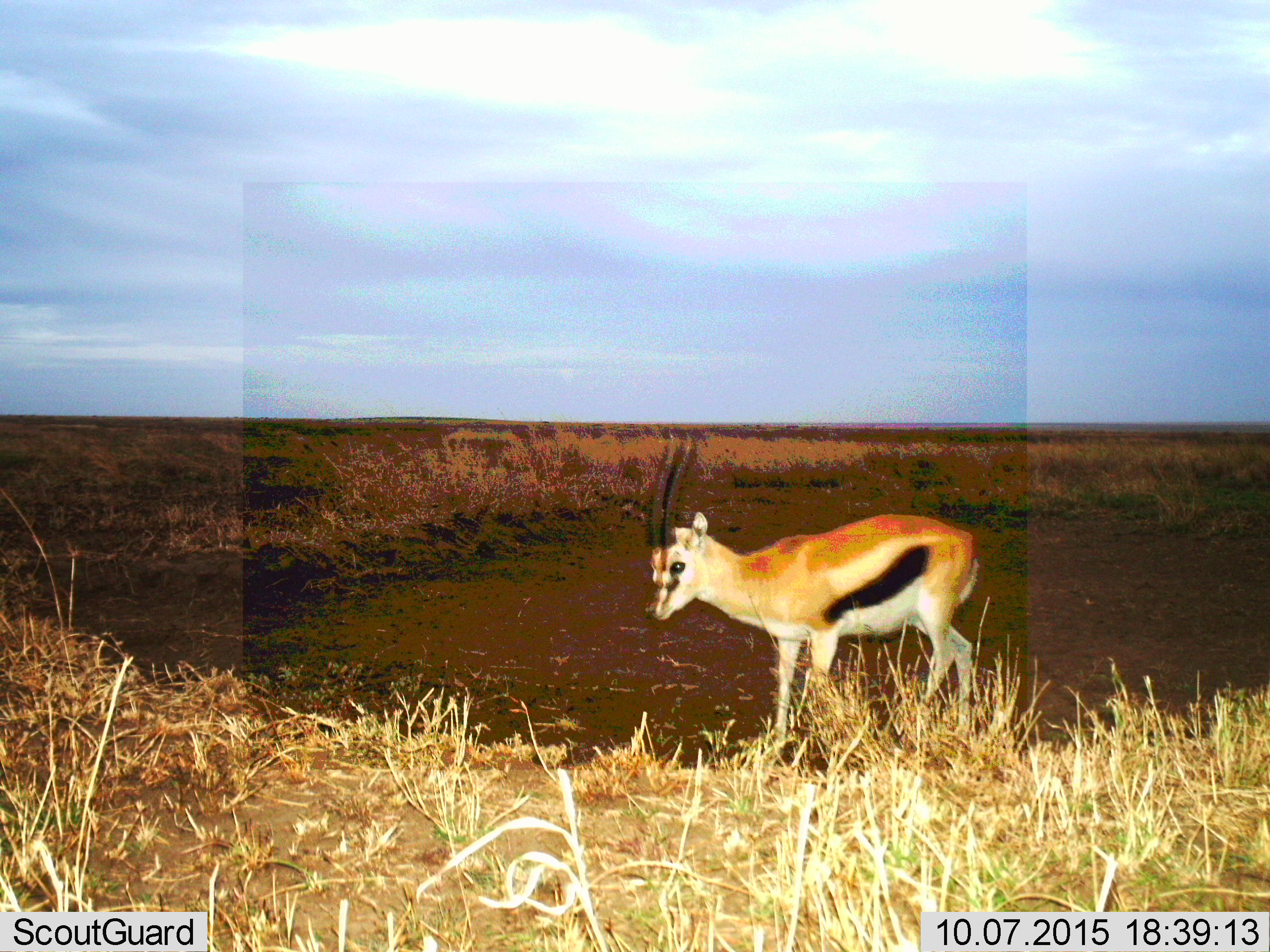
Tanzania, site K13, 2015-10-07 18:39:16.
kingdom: Animalia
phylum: Chordata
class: Mammalia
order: Artiodactyla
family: Bovidae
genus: Eudorcas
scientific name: Eudorcas thomsonii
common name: thomson's gazelle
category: gazellethomsons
Gazellethomsons (thomson's gazelle) (Eudorcas thomsonii), count 1. Behavior (volunteer vote fractions): standing 100%, resting 0%, moving 0%, interacting 0%. Young present (vote fraction): 14%. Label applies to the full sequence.